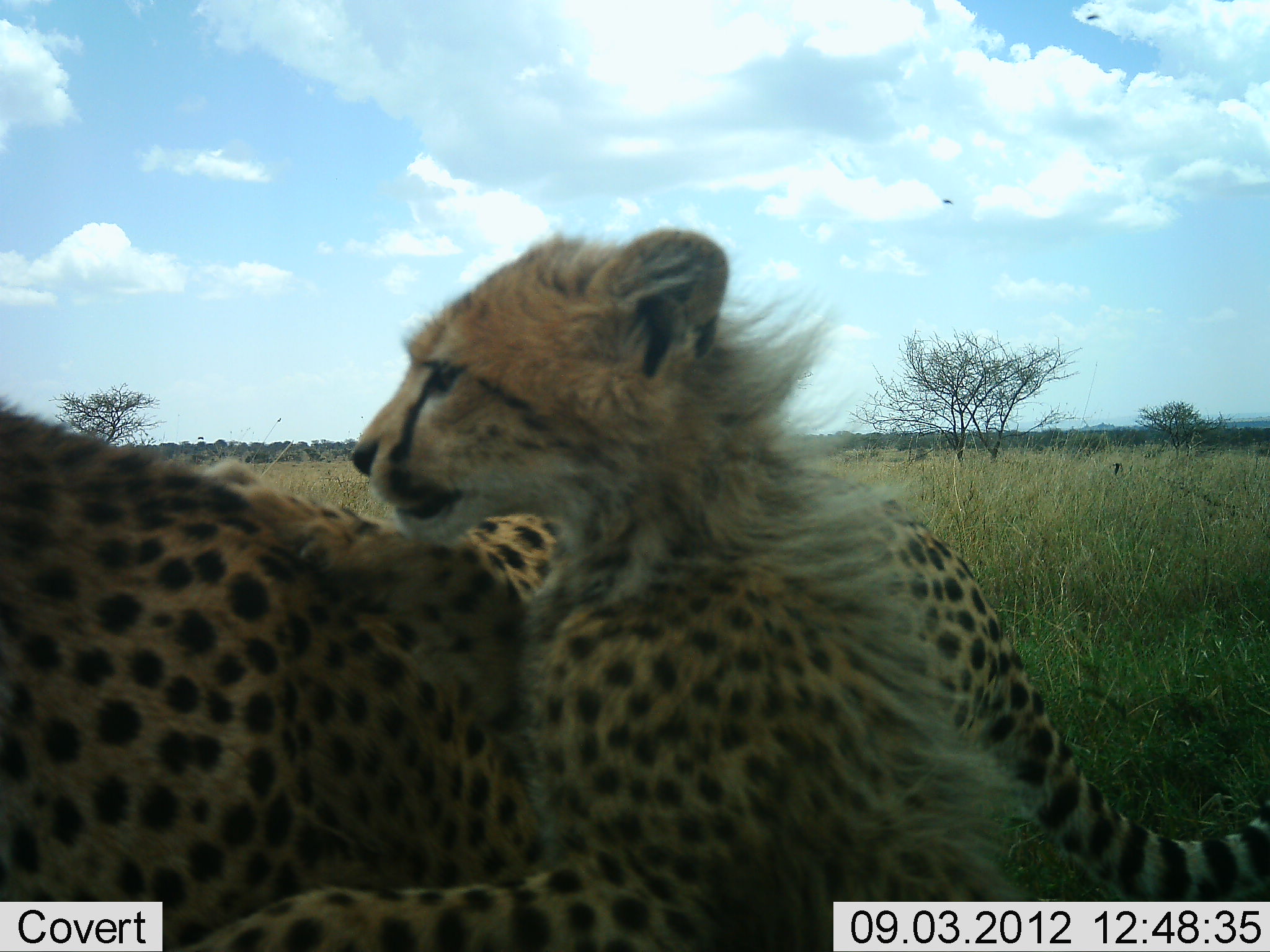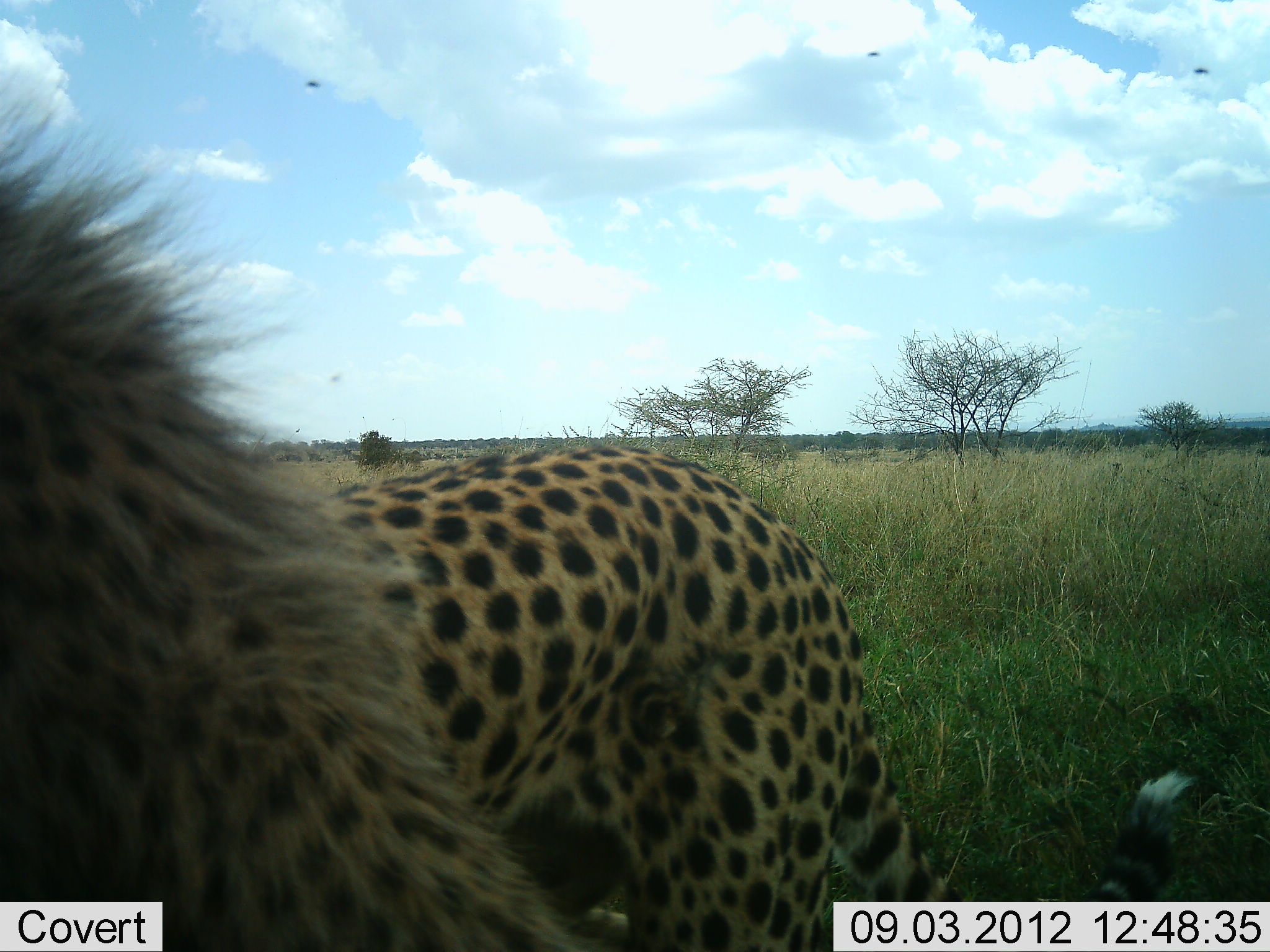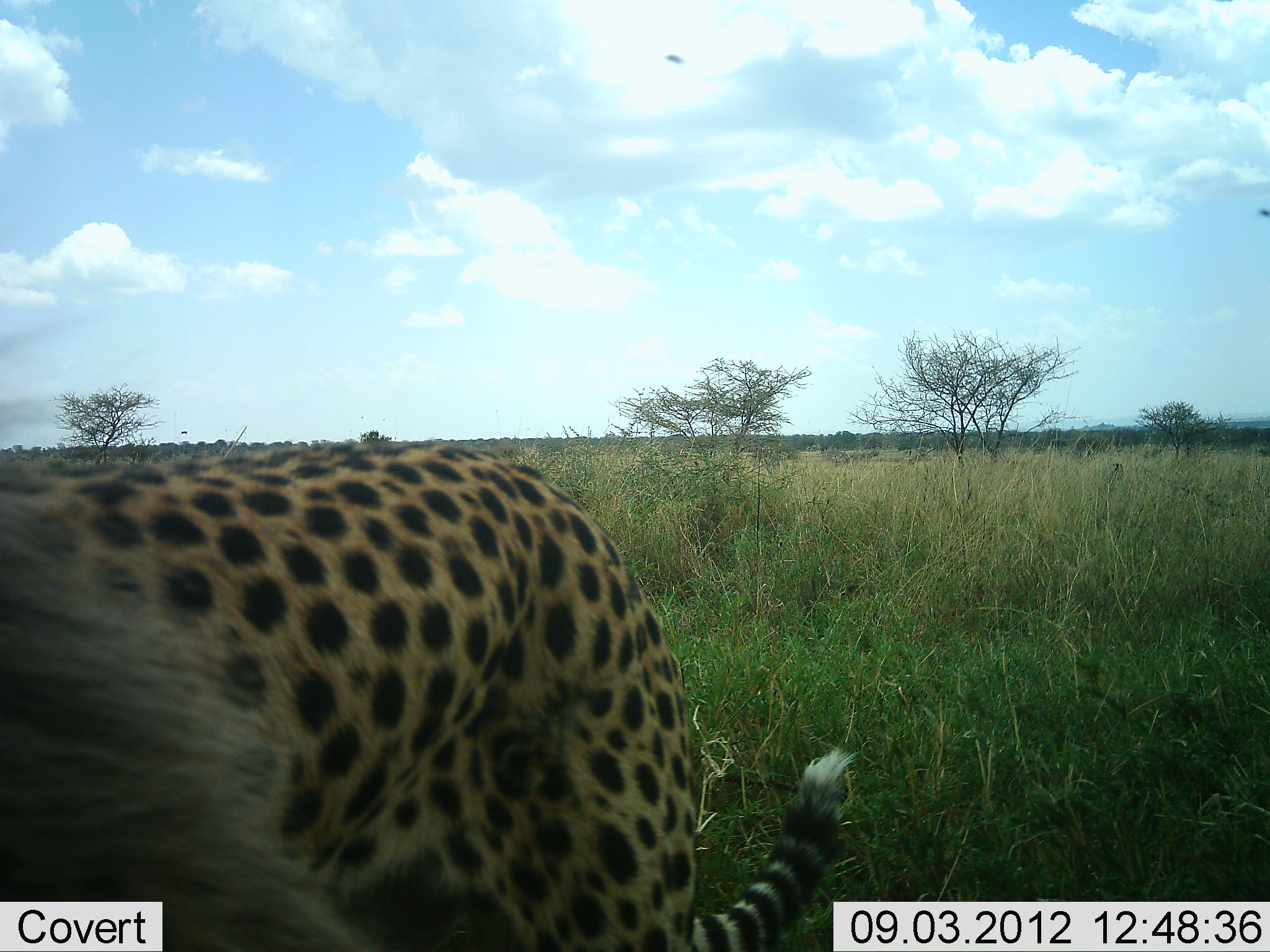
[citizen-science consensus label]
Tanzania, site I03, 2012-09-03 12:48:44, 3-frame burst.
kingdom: Animalia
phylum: Chordata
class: Mammalia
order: Carnivora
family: Felidae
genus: Acinonyx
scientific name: Acinonyx jubatus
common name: cheetah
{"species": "cheetah (Acinonyx jubatus)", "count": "2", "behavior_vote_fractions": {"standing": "30%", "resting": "10%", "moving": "50%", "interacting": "10%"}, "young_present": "80%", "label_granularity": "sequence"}